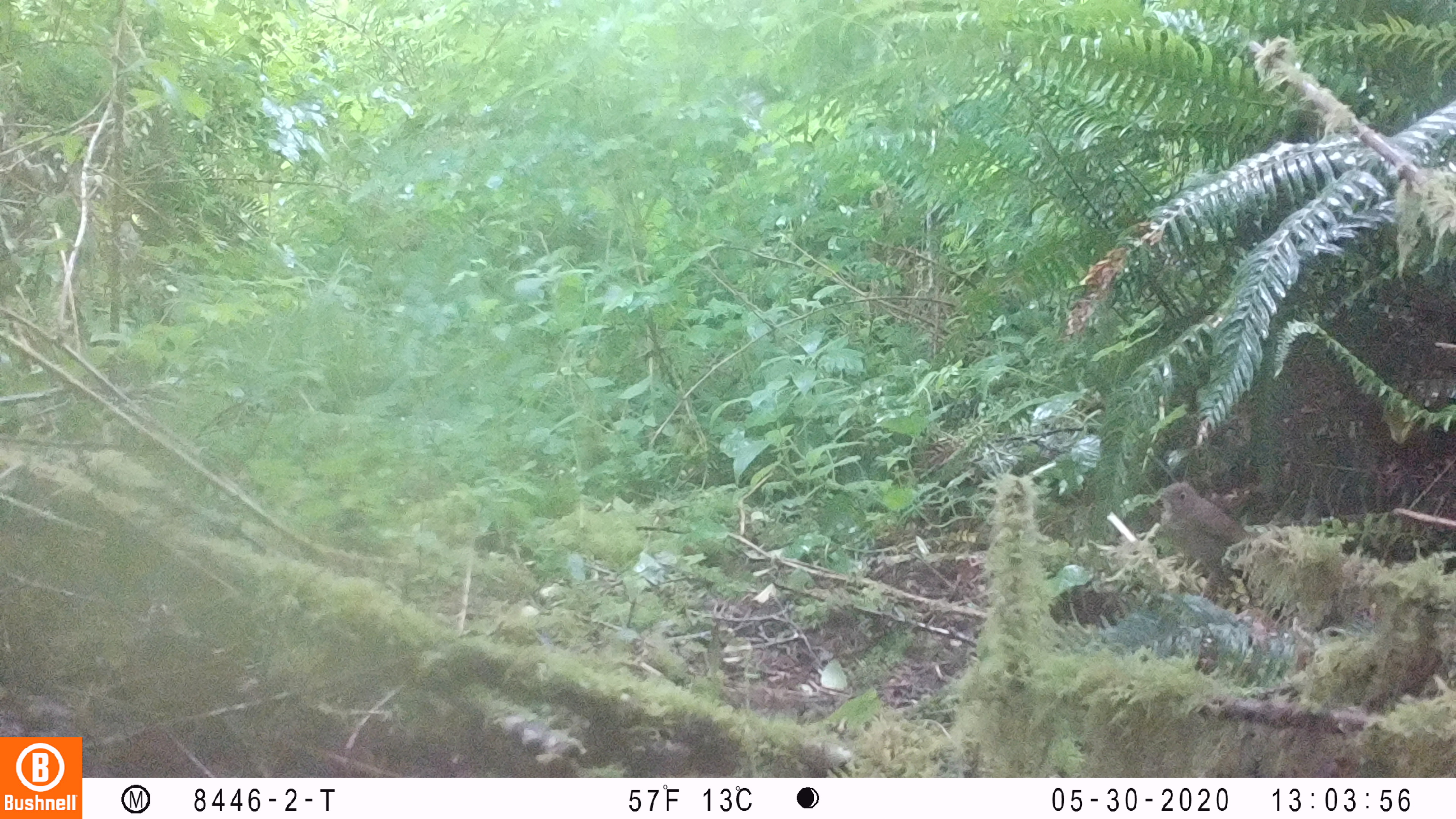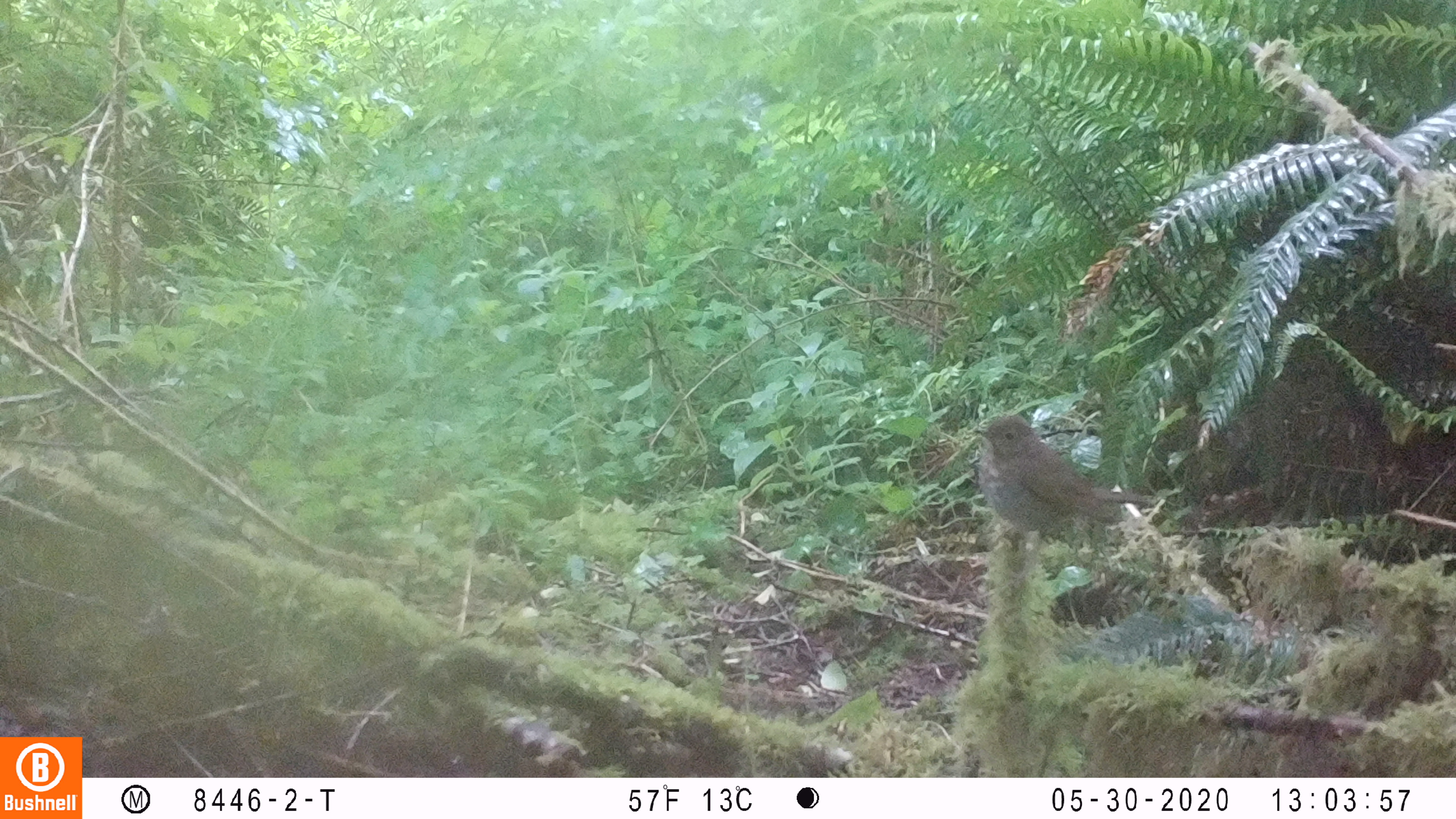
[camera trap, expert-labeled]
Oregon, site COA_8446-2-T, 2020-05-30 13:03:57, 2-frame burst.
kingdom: Animalia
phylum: Chordata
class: Aves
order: Passeriformes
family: Turdidae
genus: Catharus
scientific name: Catharus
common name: brown thrushes and nightingale-thrushes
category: catharus species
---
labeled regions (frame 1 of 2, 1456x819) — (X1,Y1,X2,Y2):
catharus species: (1146,468,1251,600)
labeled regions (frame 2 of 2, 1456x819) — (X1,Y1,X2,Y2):
catharus species: (964,403,1161,559)